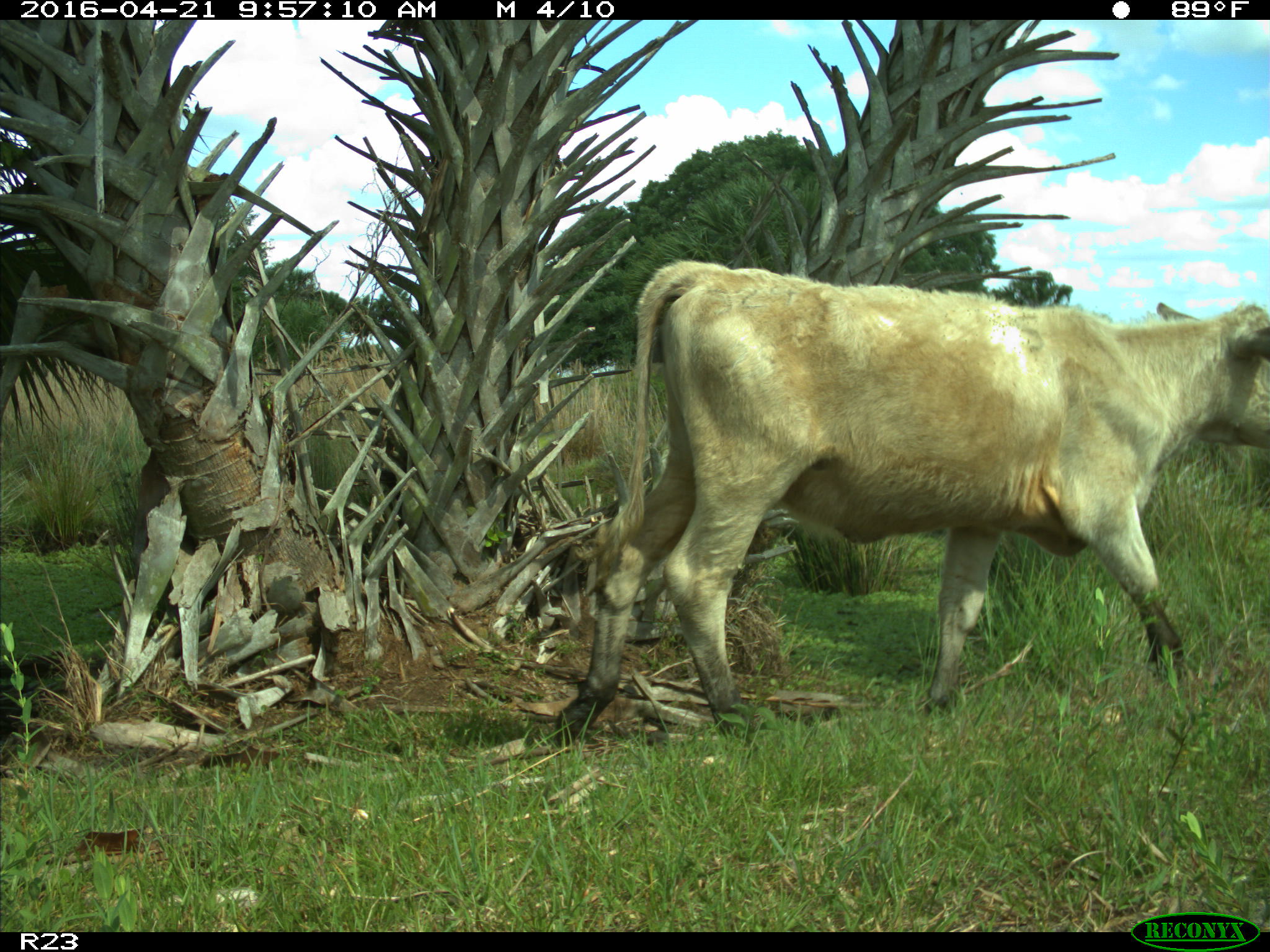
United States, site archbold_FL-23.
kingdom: Animalia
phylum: Chordata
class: Mammalia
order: Artiodactyla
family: Bovidae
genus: Bos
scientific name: Bos taurus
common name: domestic cow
Bos taurus (domestic cow).